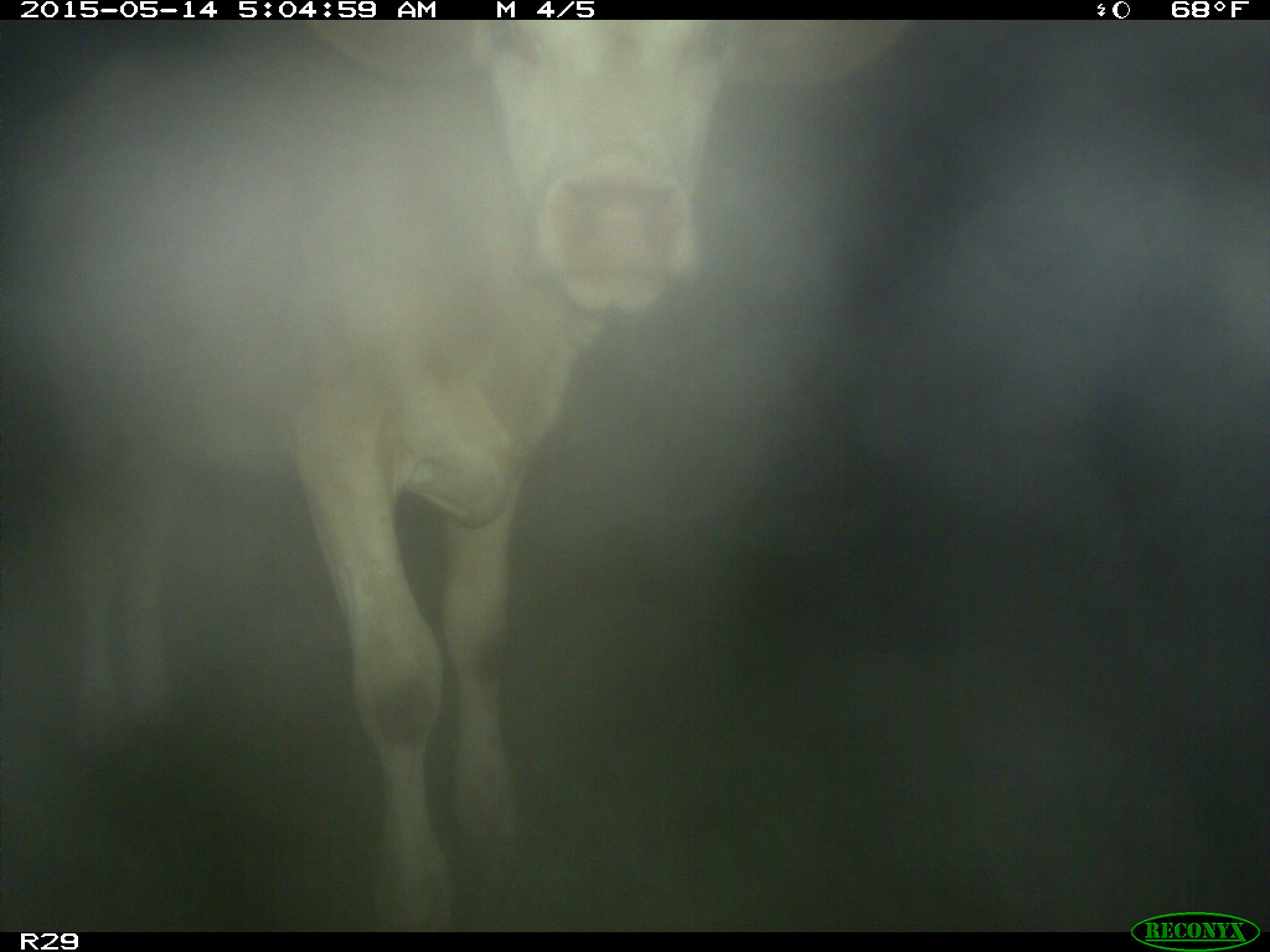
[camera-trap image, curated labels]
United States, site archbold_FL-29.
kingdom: Animalia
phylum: Chordata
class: Mammalia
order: Artiodactyla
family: Bovidae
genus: Bos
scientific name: Bos taurus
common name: domestic cow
Bos taurus (domestic cow).